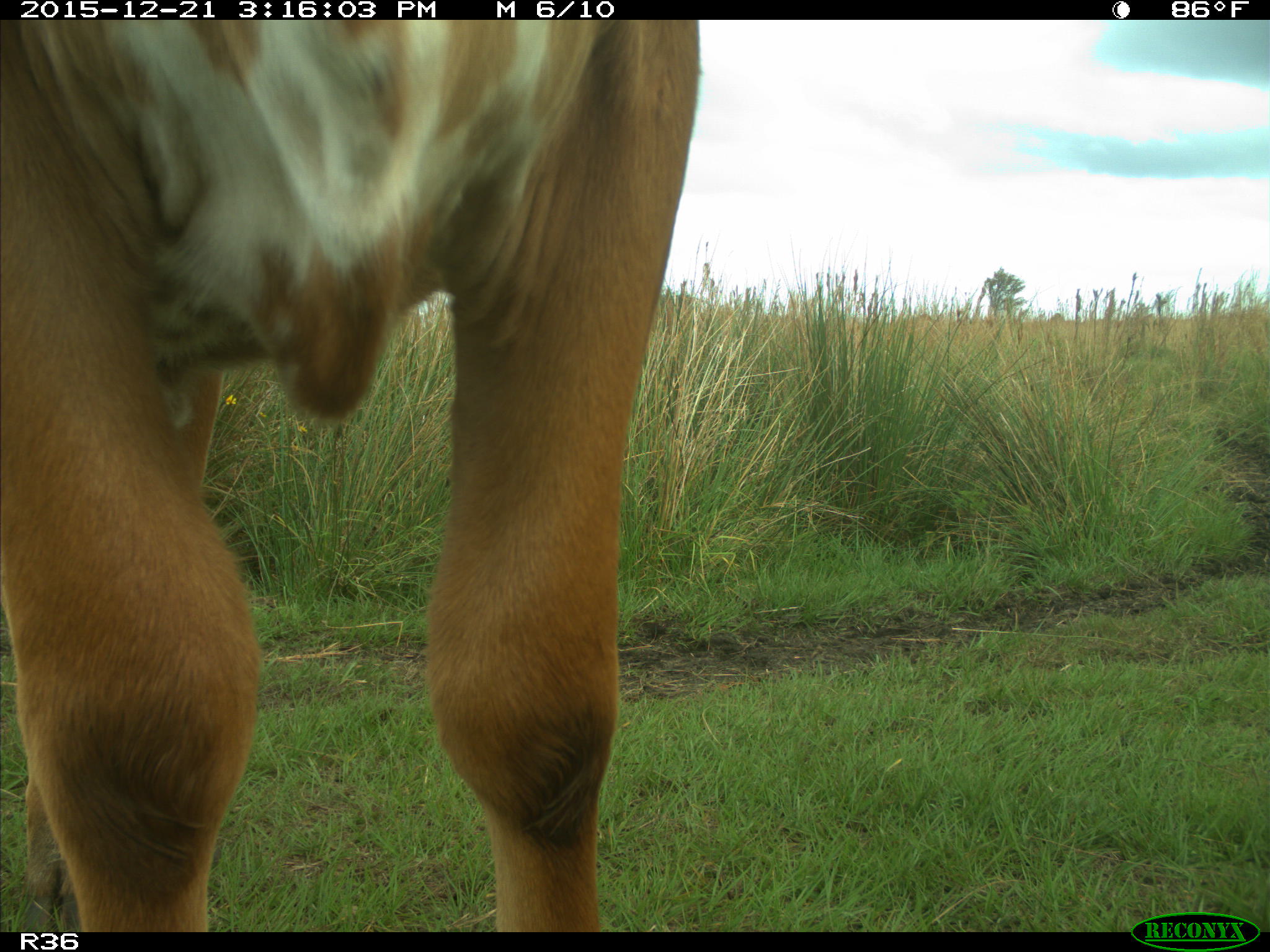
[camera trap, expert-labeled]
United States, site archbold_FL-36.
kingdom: Animalia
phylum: Chordata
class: Mammalia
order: Artiodactyla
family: Bovidae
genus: Bos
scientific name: Bos taurus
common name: domestic cow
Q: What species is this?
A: Bos taurus (domestic cow).